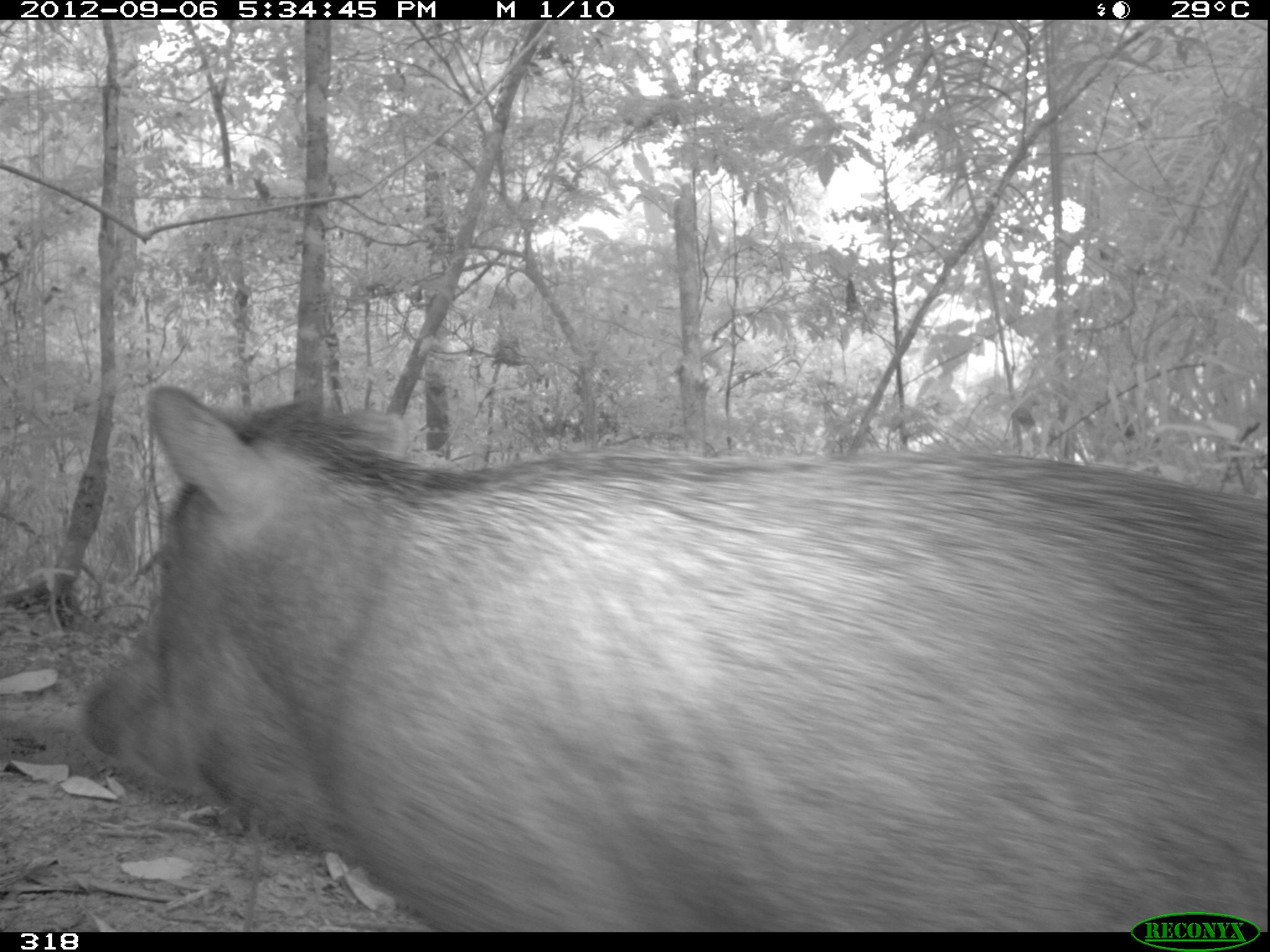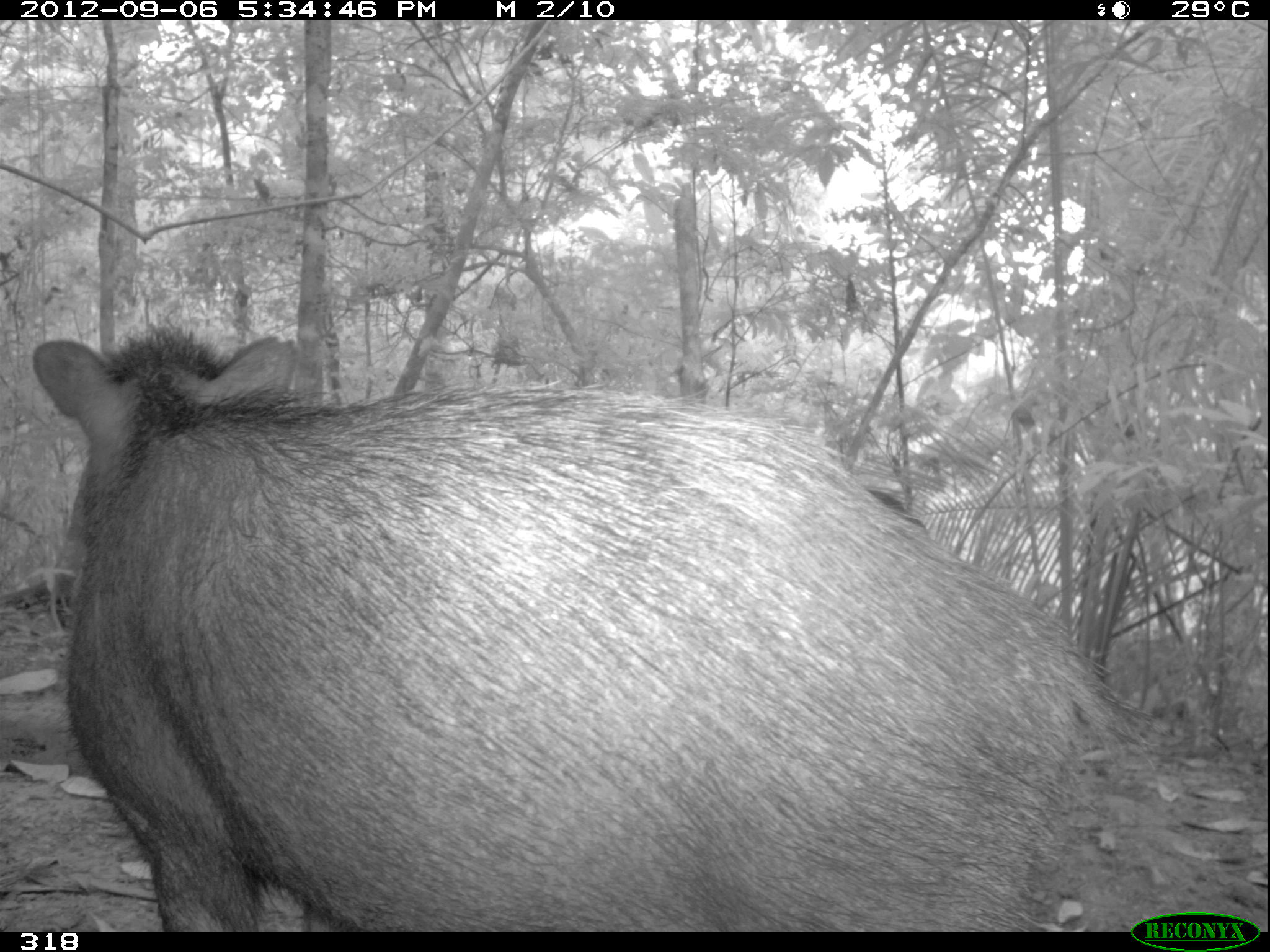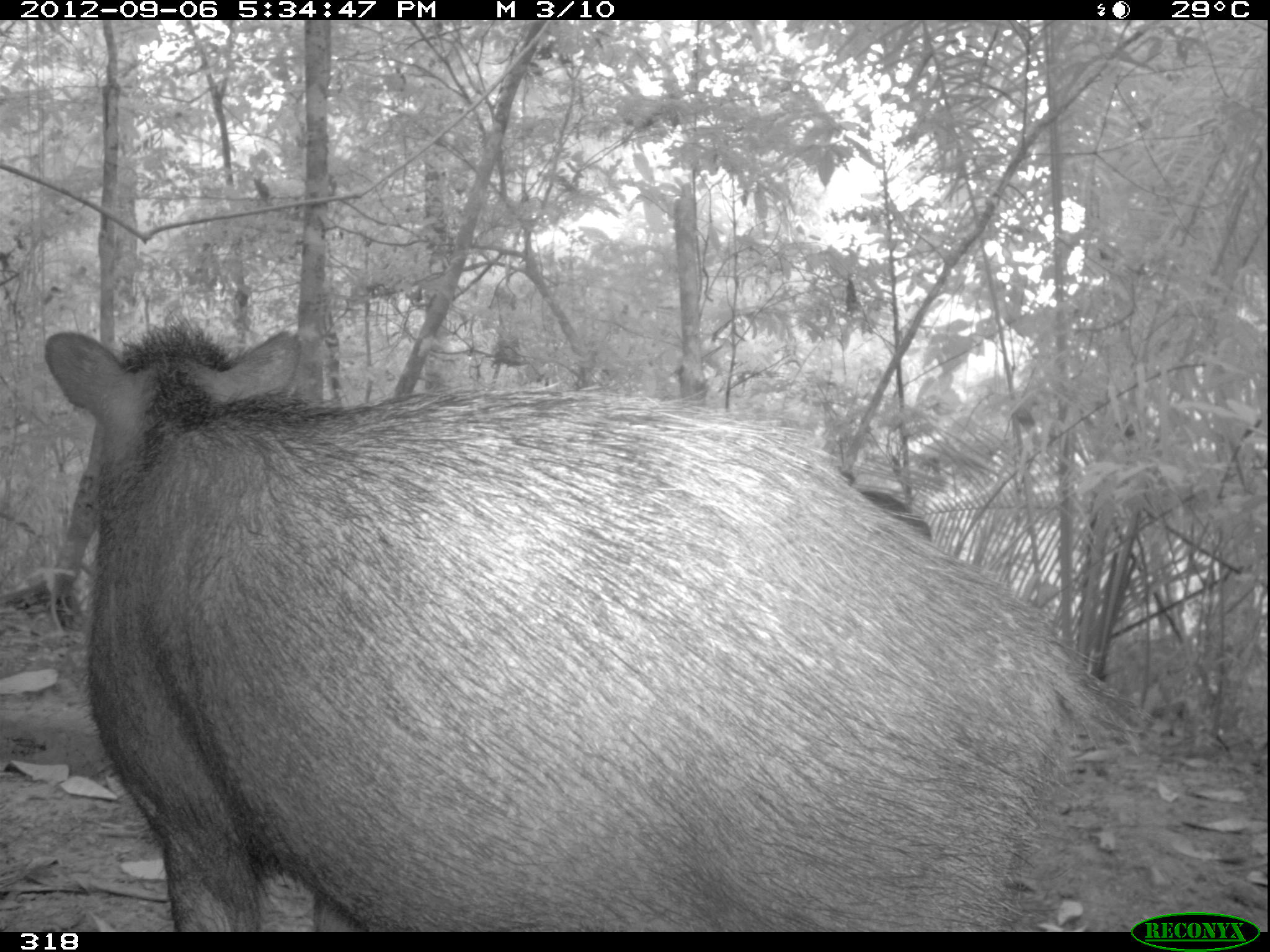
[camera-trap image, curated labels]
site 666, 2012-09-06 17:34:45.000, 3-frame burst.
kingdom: Animalia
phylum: Chordata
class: Mammalia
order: Artiodactyla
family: Tayassuidae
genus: Tayassu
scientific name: Tayassu pecari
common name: white-lipped peccary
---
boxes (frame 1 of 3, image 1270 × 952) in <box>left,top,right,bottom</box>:
tayassu pecari: <box>71,380,1268,927</box>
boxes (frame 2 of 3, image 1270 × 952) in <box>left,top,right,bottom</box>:
tayassu pecari: <box>19,321,1159,931</box>; <box>860,485,930,533</box>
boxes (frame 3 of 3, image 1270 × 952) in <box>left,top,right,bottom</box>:
tayassu pecari: <box>42,315,1139,932</box>; <box>836,464,931,547</box>